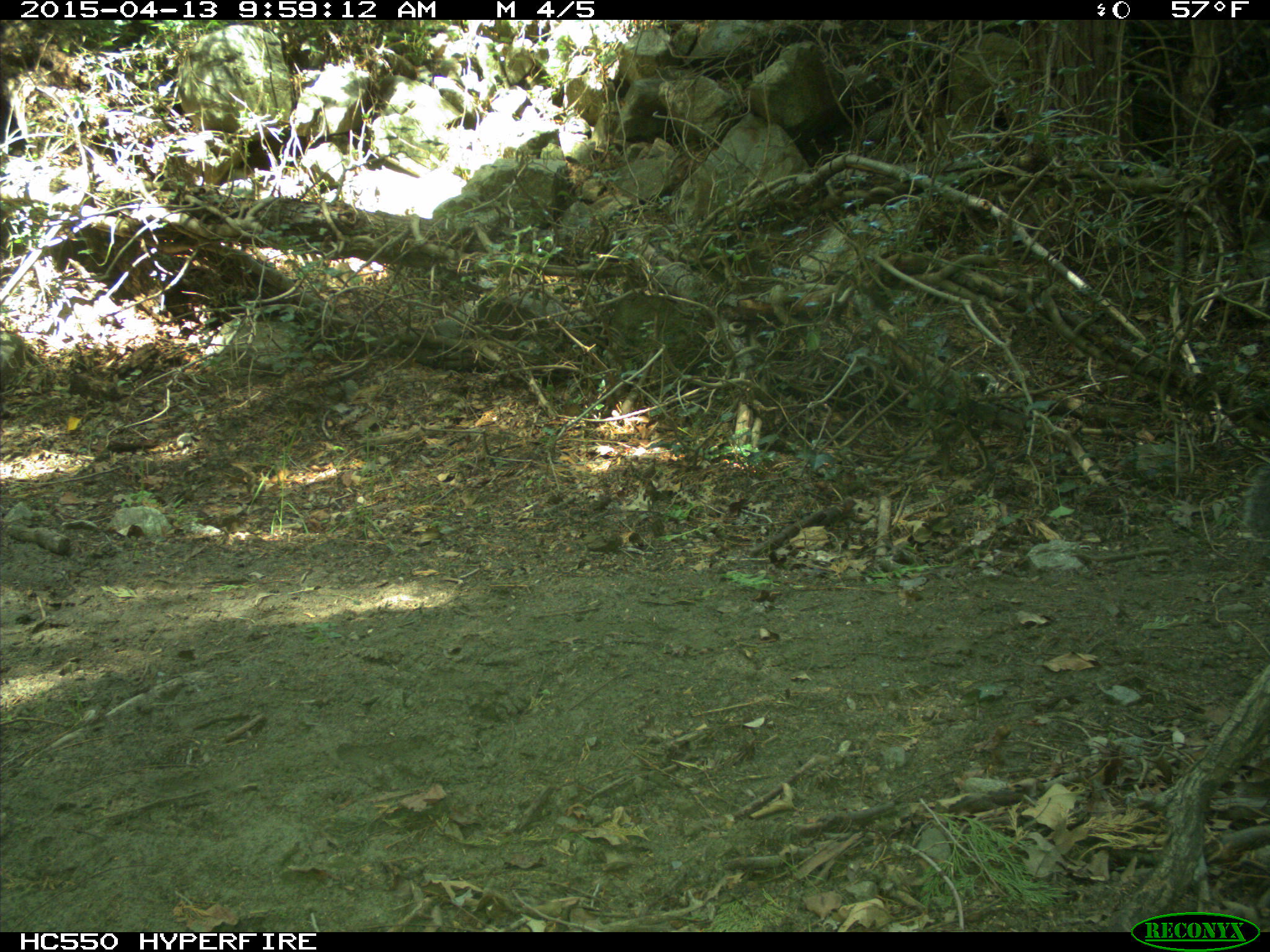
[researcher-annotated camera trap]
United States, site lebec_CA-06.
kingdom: Animalia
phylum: Chordata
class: Mammalia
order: Rodentia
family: Sciuridae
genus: Sciurus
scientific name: Sciurus carolinensis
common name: eastern gray squirrel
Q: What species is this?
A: Sciurus carolinensis (eastern gray squirrel).